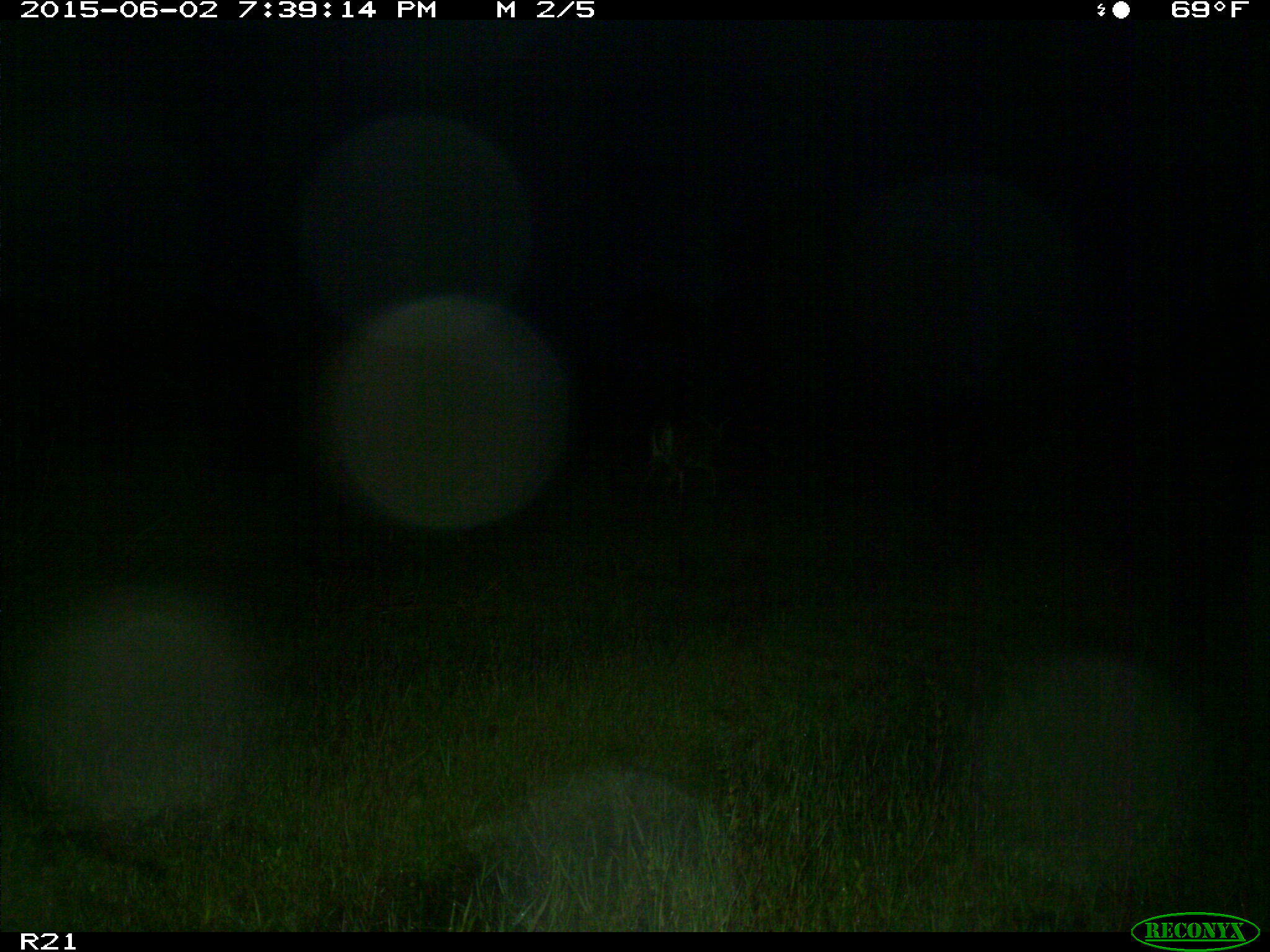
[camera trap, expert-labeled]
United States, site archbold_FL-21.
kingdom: Animalia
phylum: Chordata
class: Mammalia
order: Artiodactyla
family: Cervidae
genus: Odocoileus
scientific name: Odocoileus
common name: deer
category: unidentified deer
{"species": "unidentified deer (deer) (Odocoileus)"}